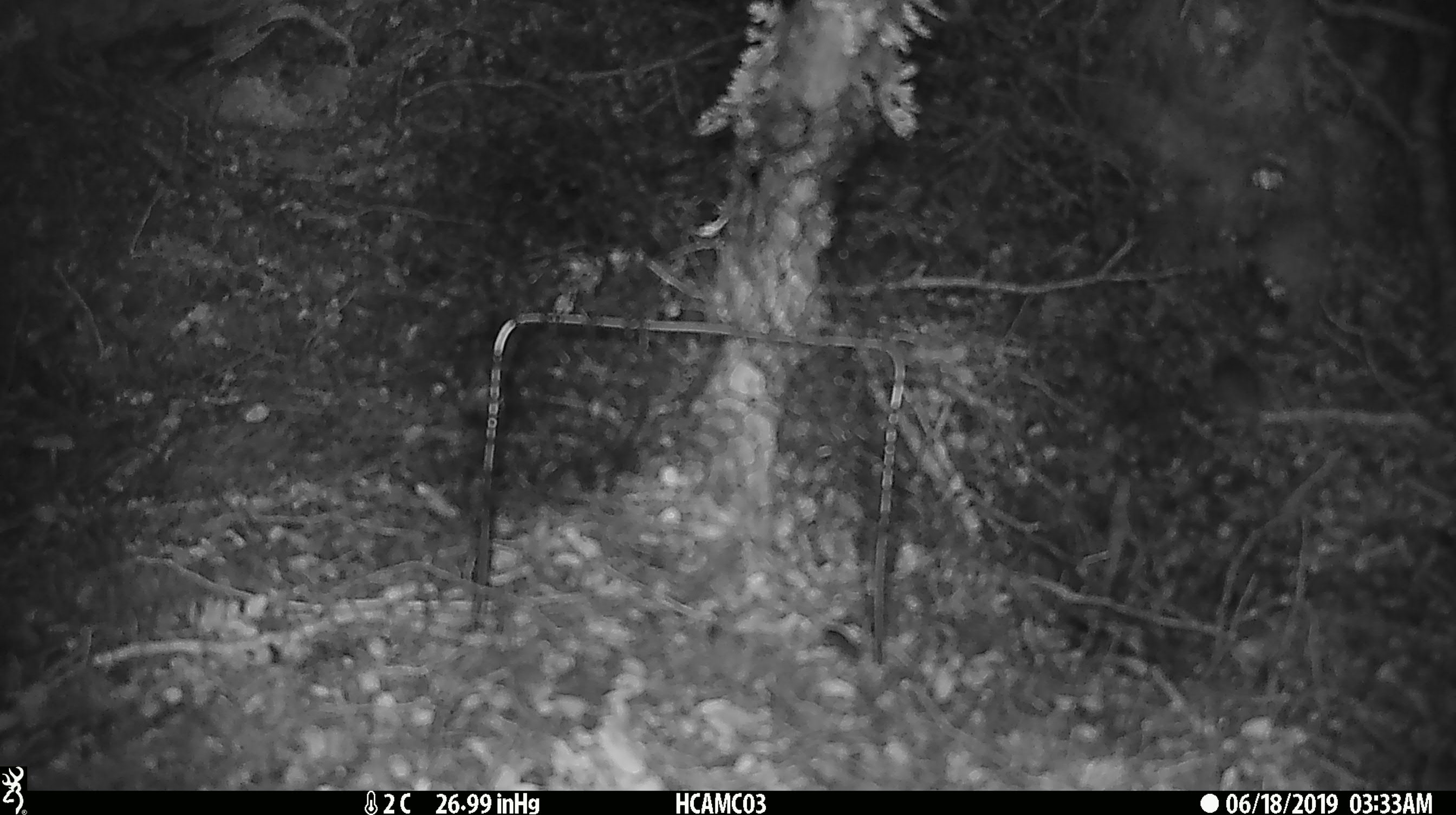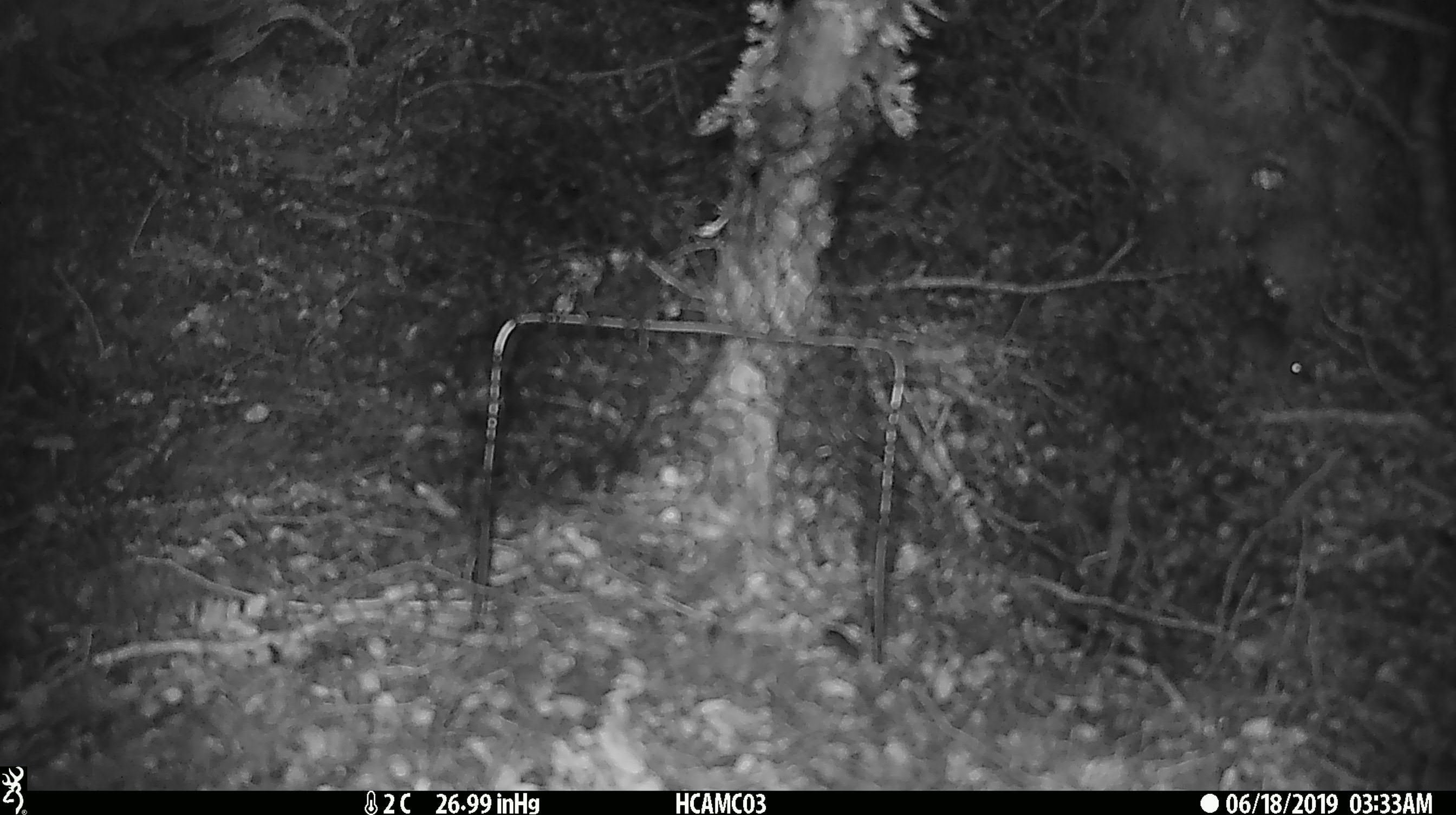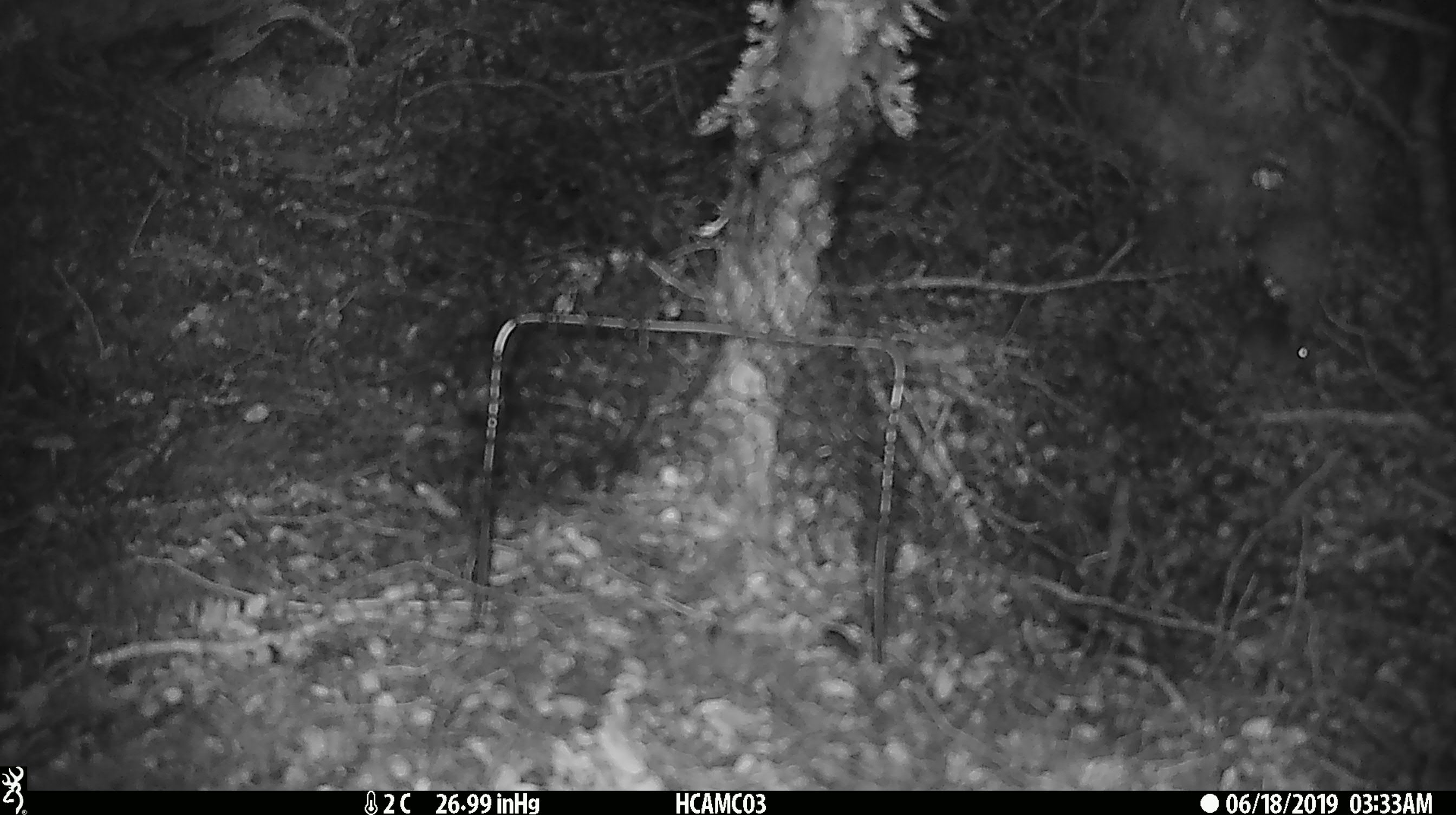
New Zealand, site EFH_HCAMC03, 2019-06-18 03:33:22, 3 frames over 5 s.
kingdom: Animalia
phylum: Chordata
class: Mammalia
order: Rodentia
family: Muridae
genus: Mus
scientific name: Mus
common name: mouse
Mouse (Mus).